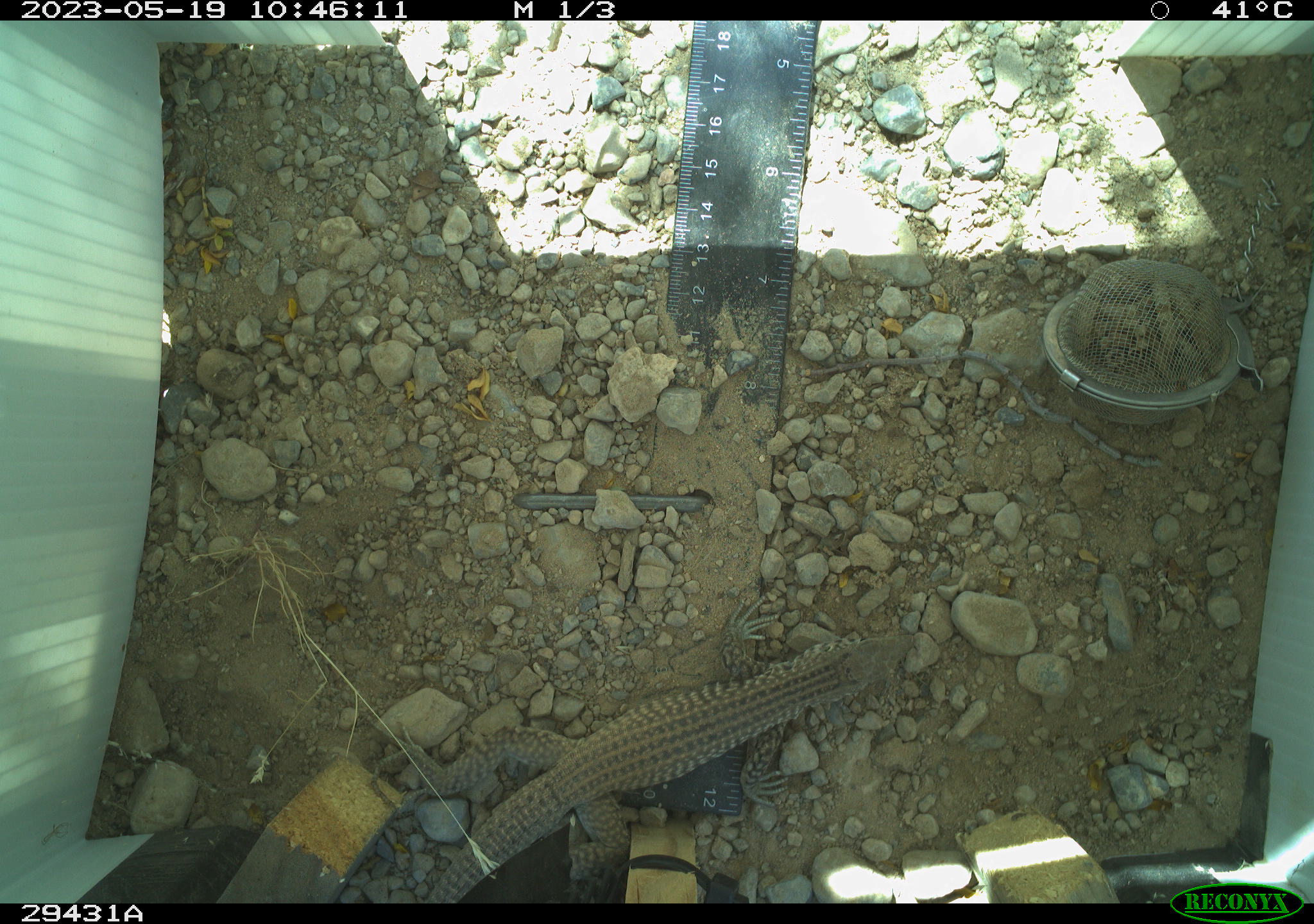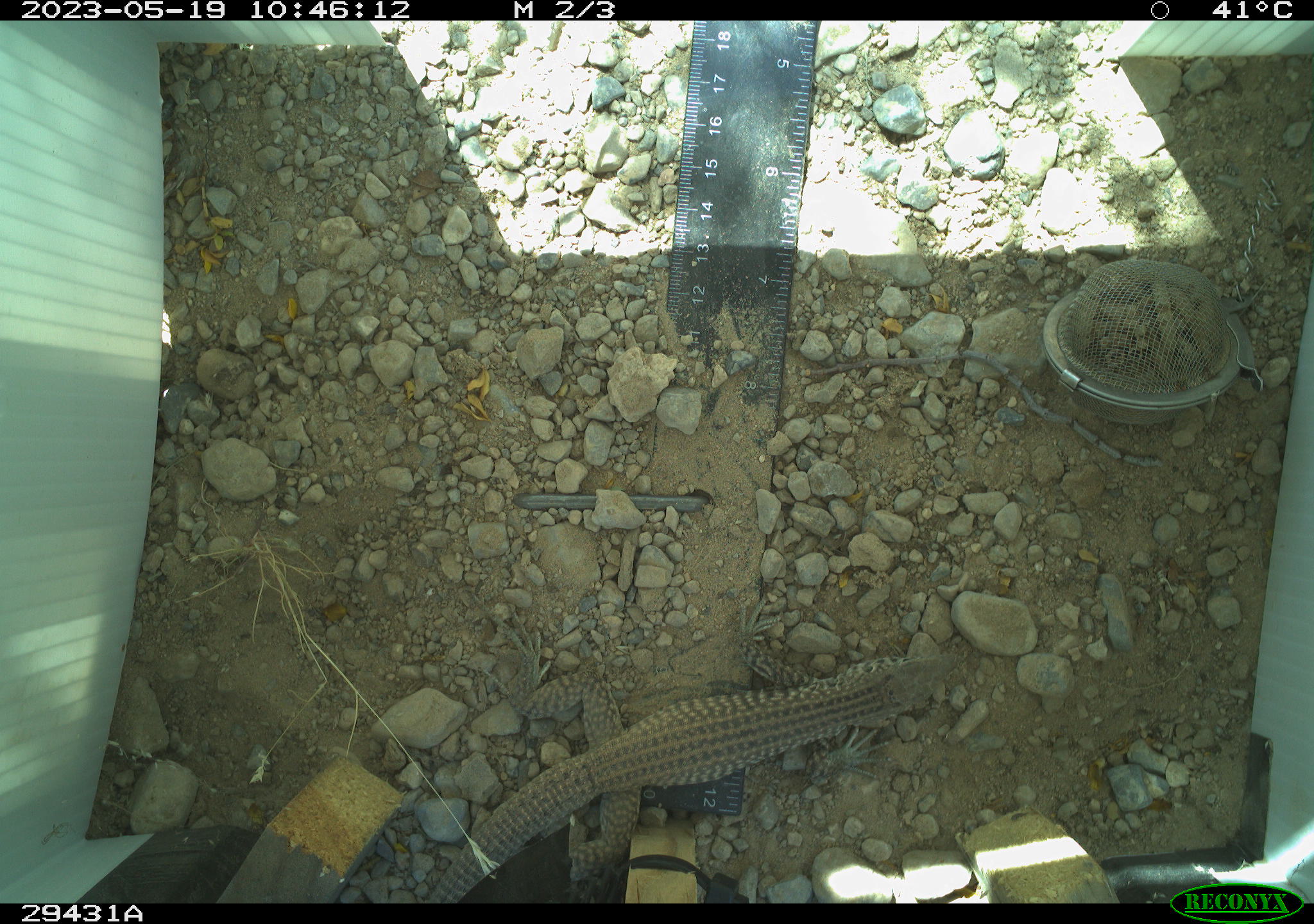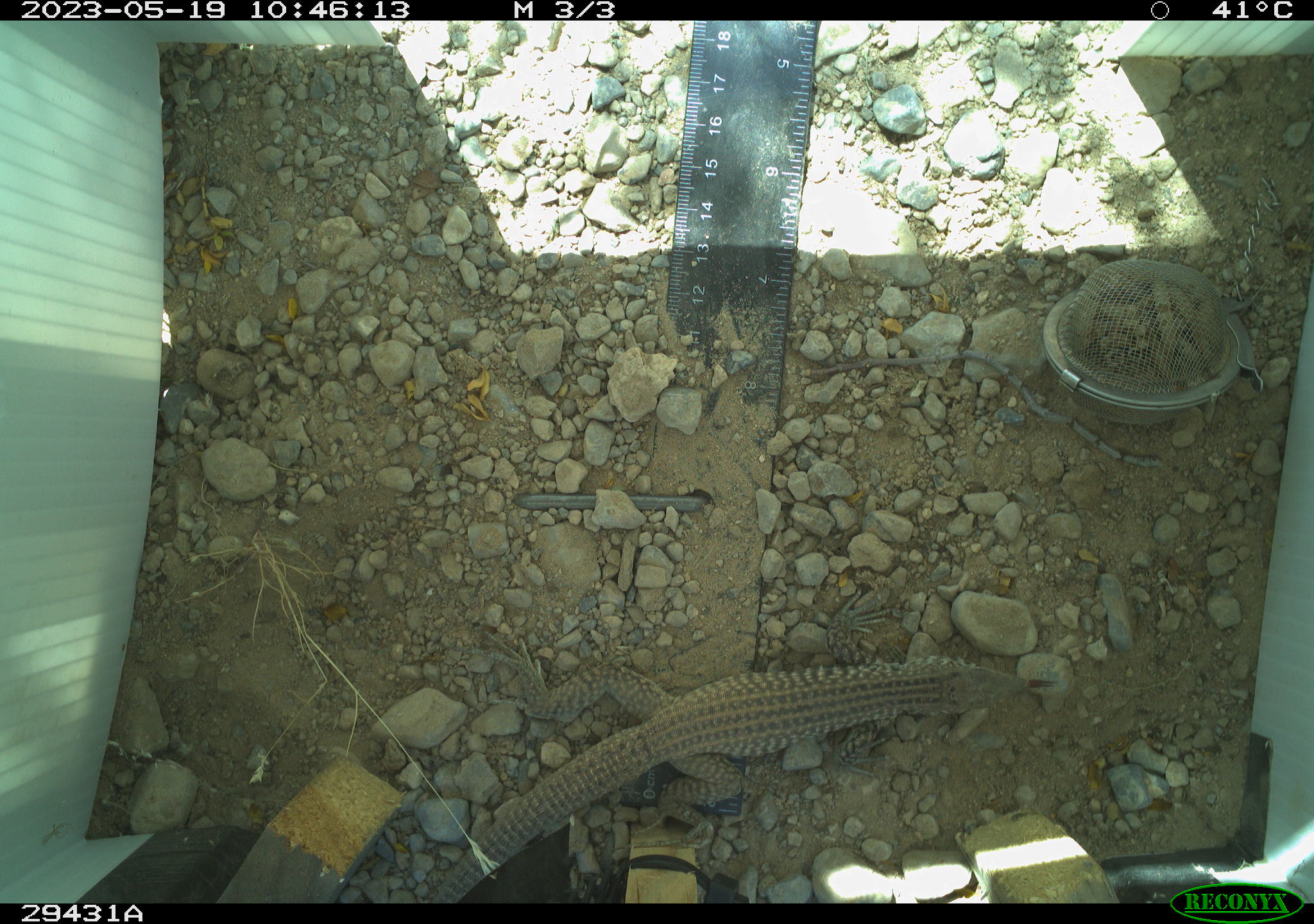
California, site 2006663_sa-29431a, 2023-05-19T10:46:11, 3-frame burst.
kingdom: Animalia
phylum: Chordata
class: Reptilia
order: Squamata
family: Teiidae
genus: Aspidoscelis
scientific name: Aspidoscelis tigris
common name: western whiptail